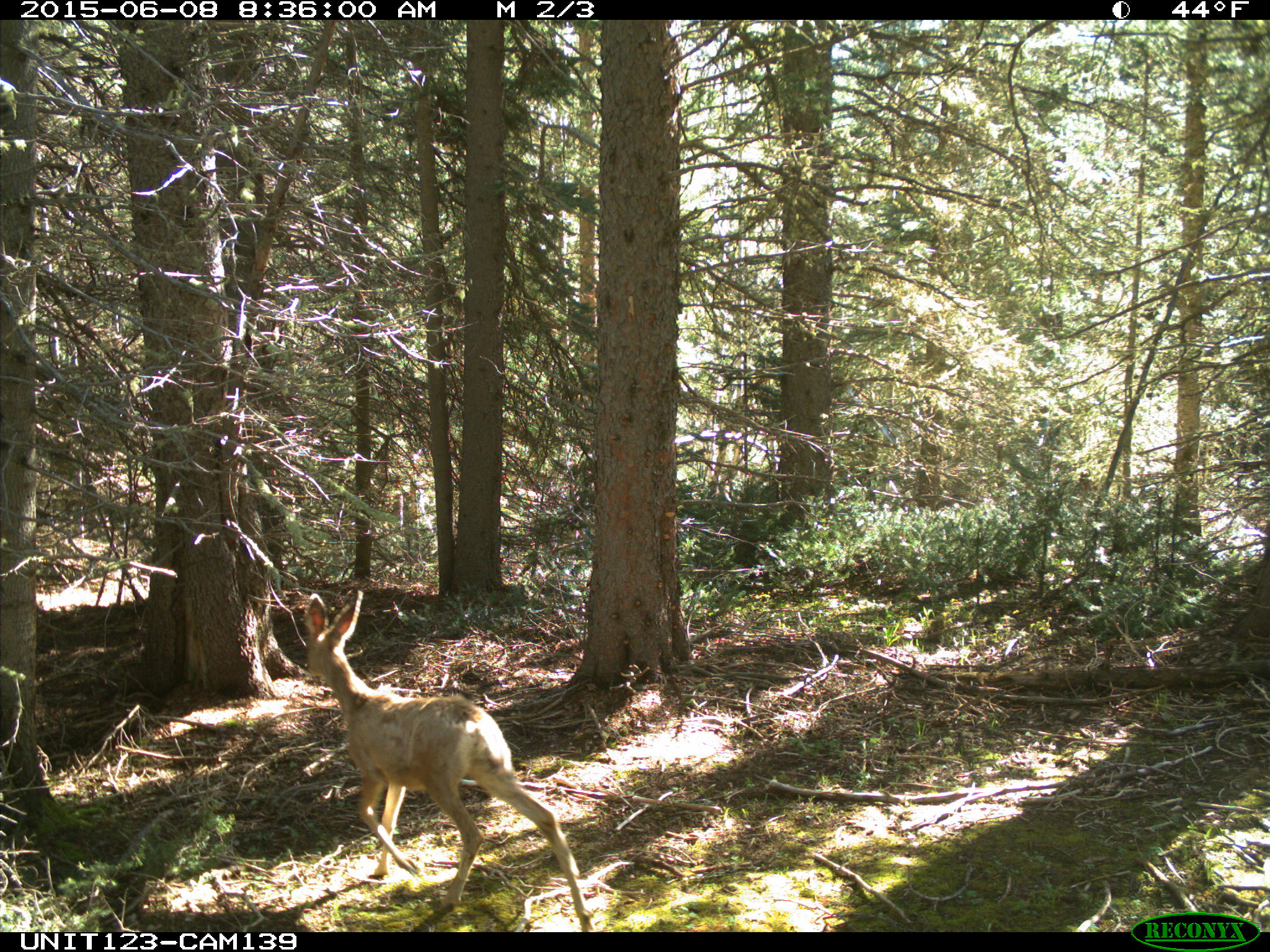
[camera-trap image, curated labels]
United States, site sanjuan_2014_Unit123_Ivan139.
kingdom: Animalia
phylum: Chordata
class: Mammalia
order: Artiodactyla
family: Cervidae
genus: Odocoileus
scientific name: Odocoileus hemionus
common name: mule deer